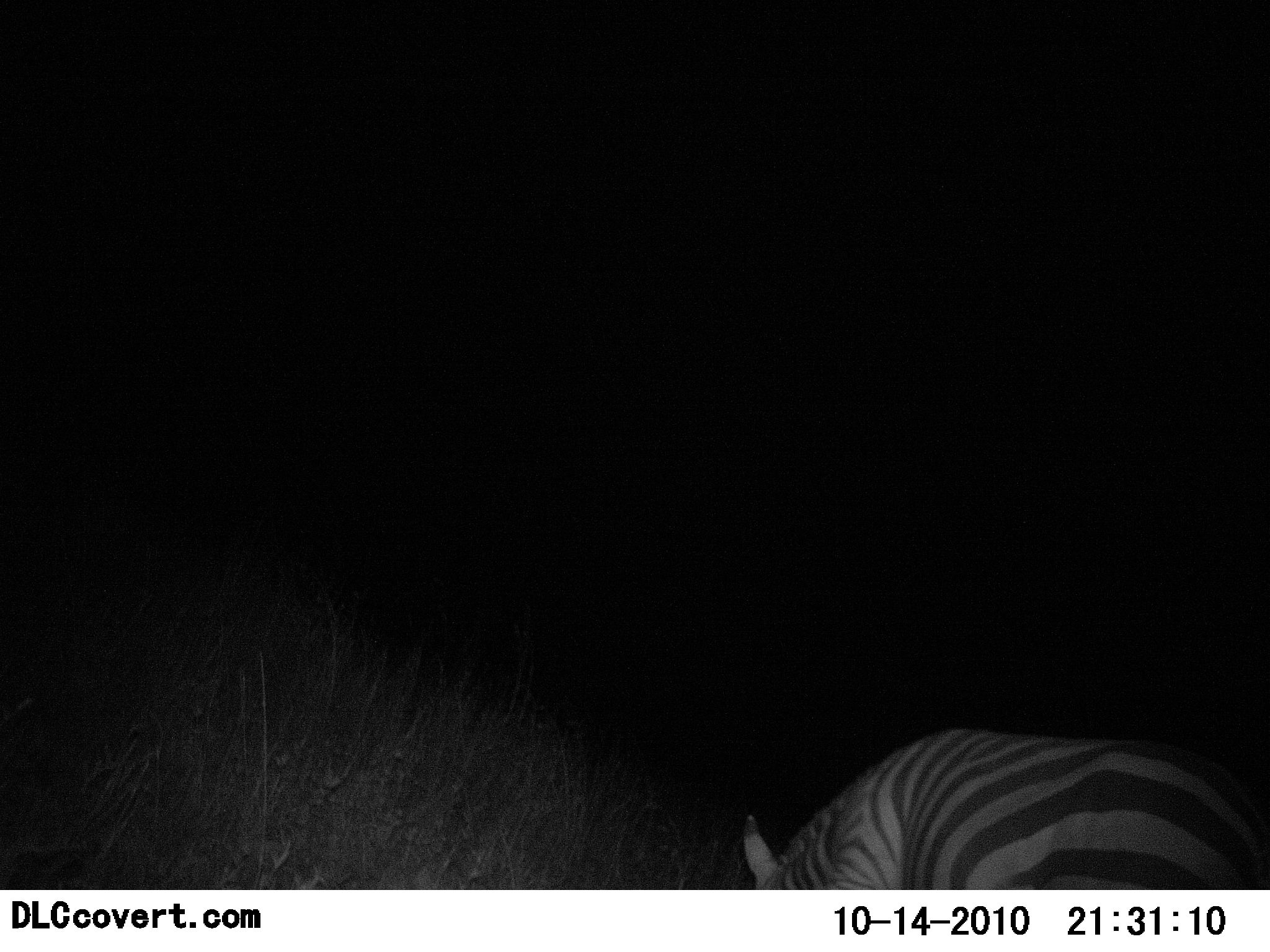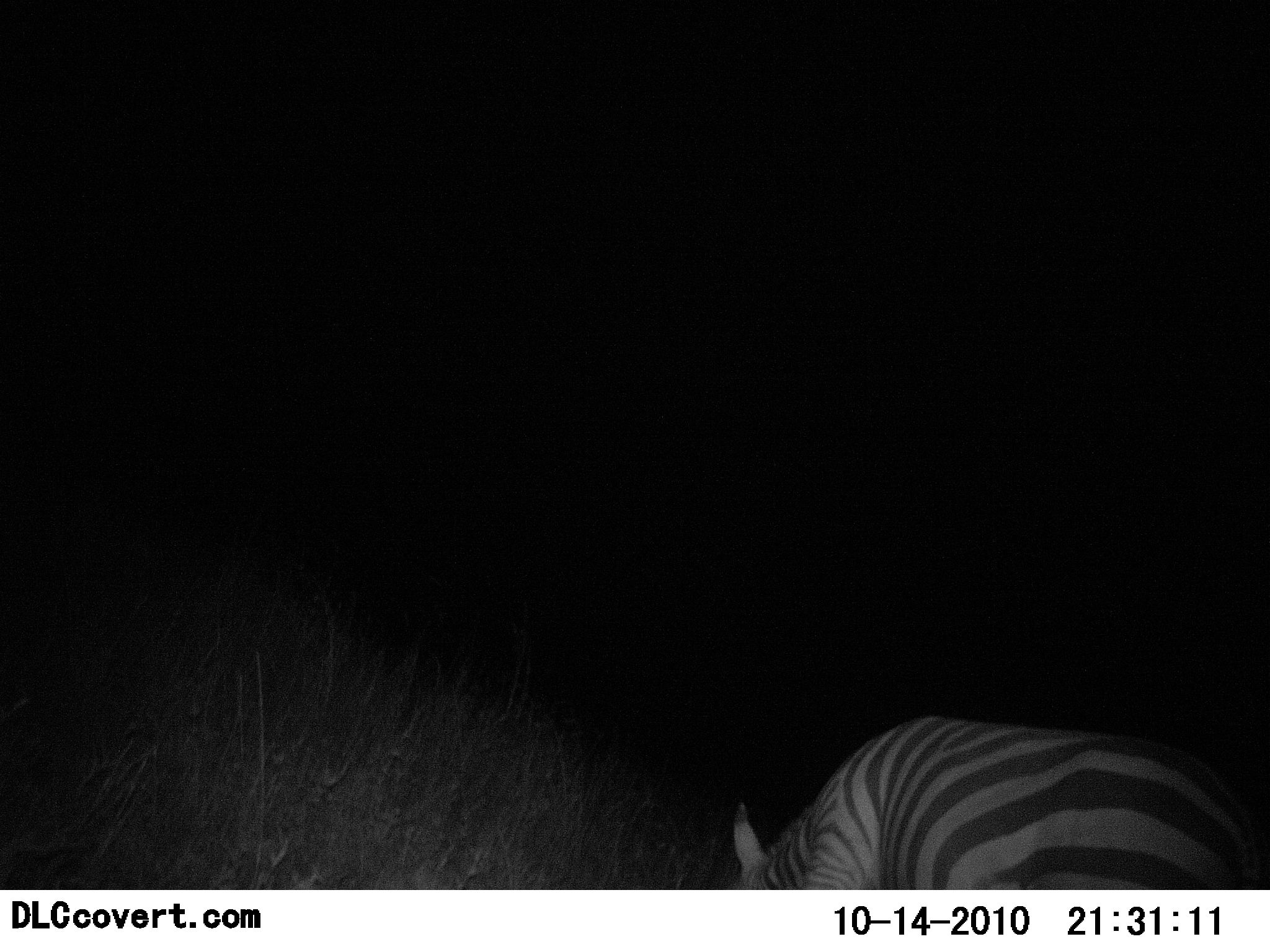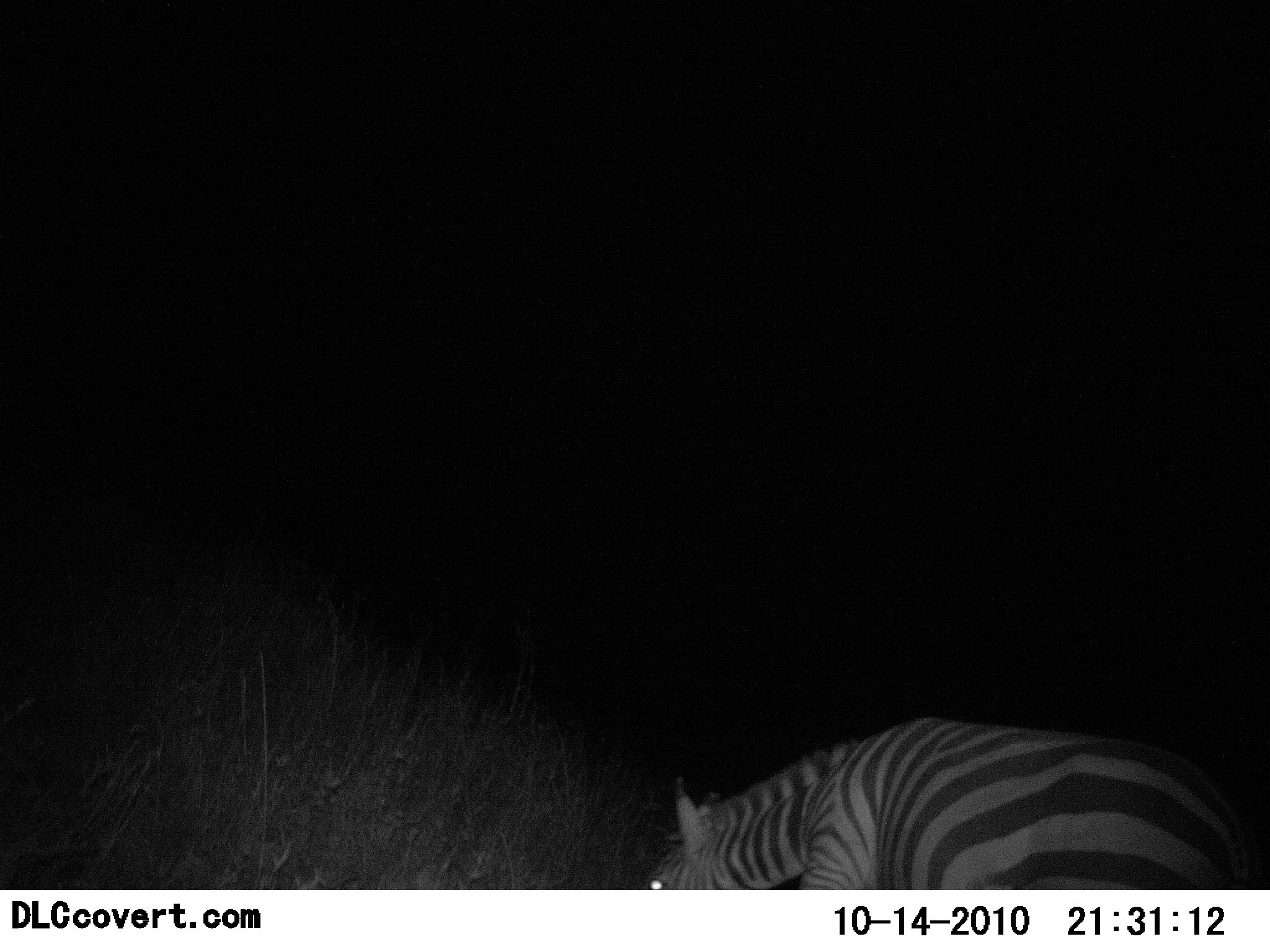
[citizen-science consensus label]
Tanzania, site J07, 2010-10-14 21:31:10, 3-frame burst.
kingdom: Animalia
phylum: Chordata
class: Mammalia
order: Perissodactyla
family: Equidae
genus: Equus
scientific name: Equus quagga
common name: plains zebra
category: zebra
Zebra (plains zebra) (Equus quagga), count 1. Behavior (volunteer vote fractions): standing 19%, resting 0%, moving 6%, interacting 0%. Young present (vote fraction): 0%. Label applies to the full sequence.